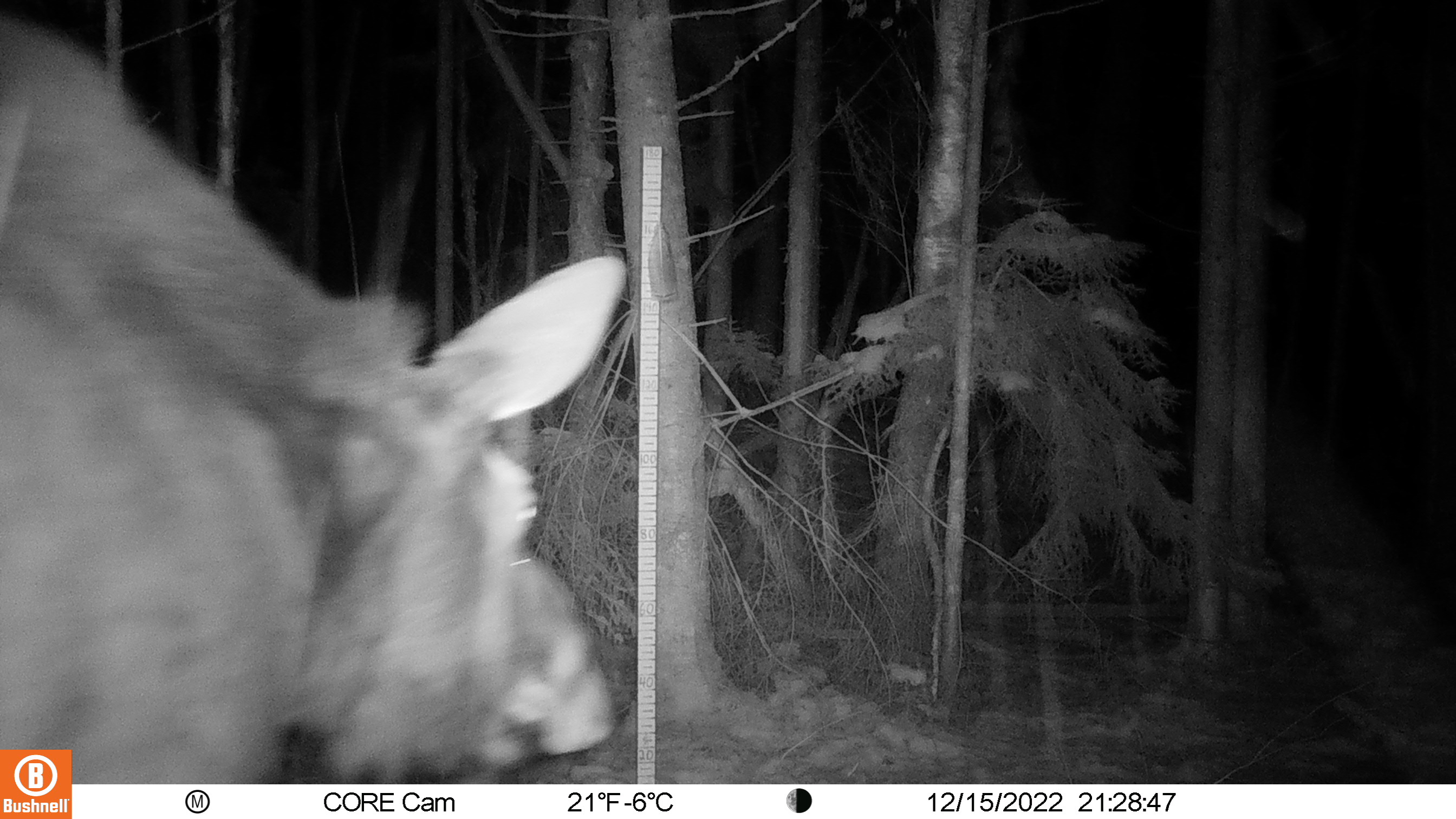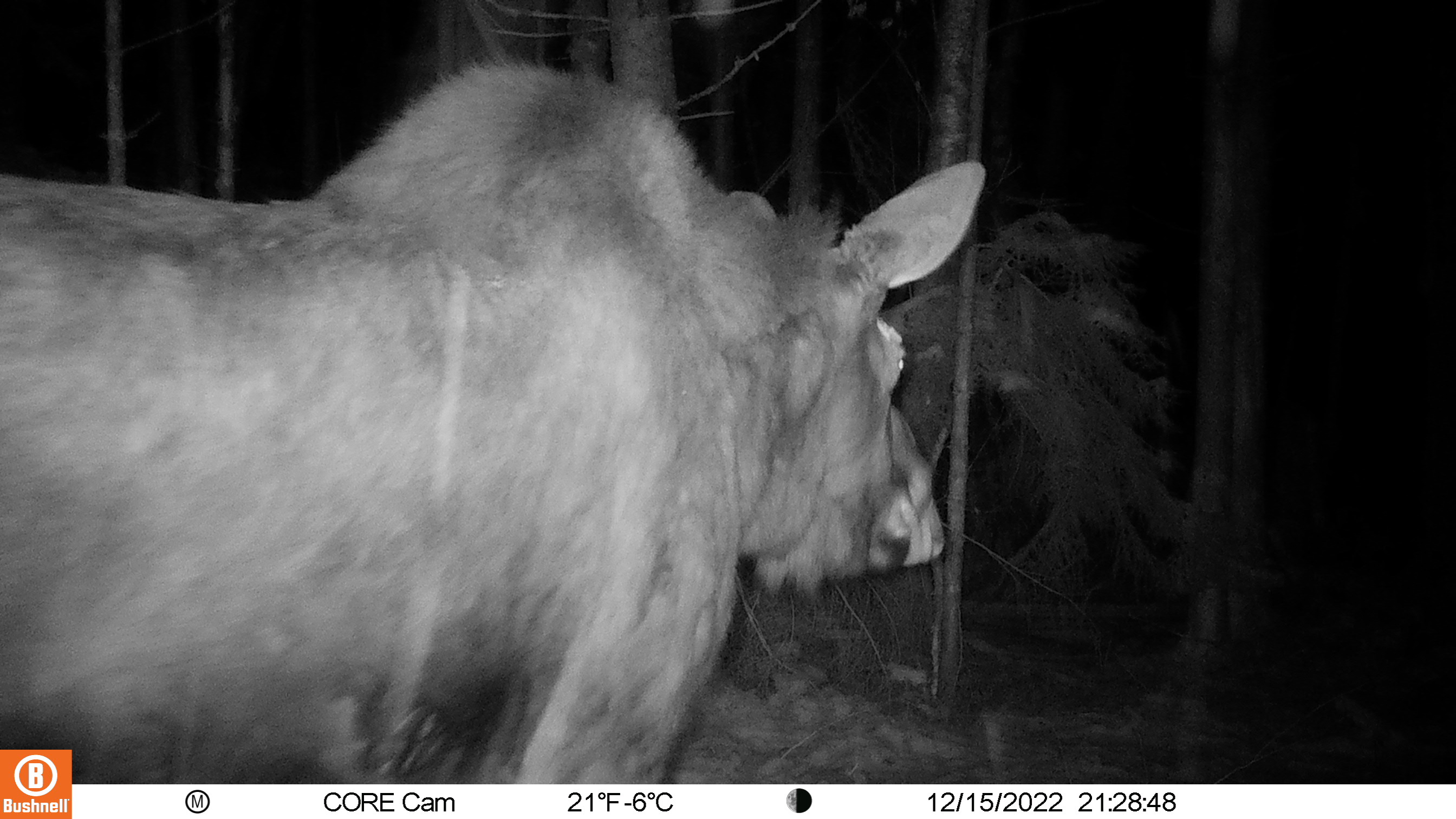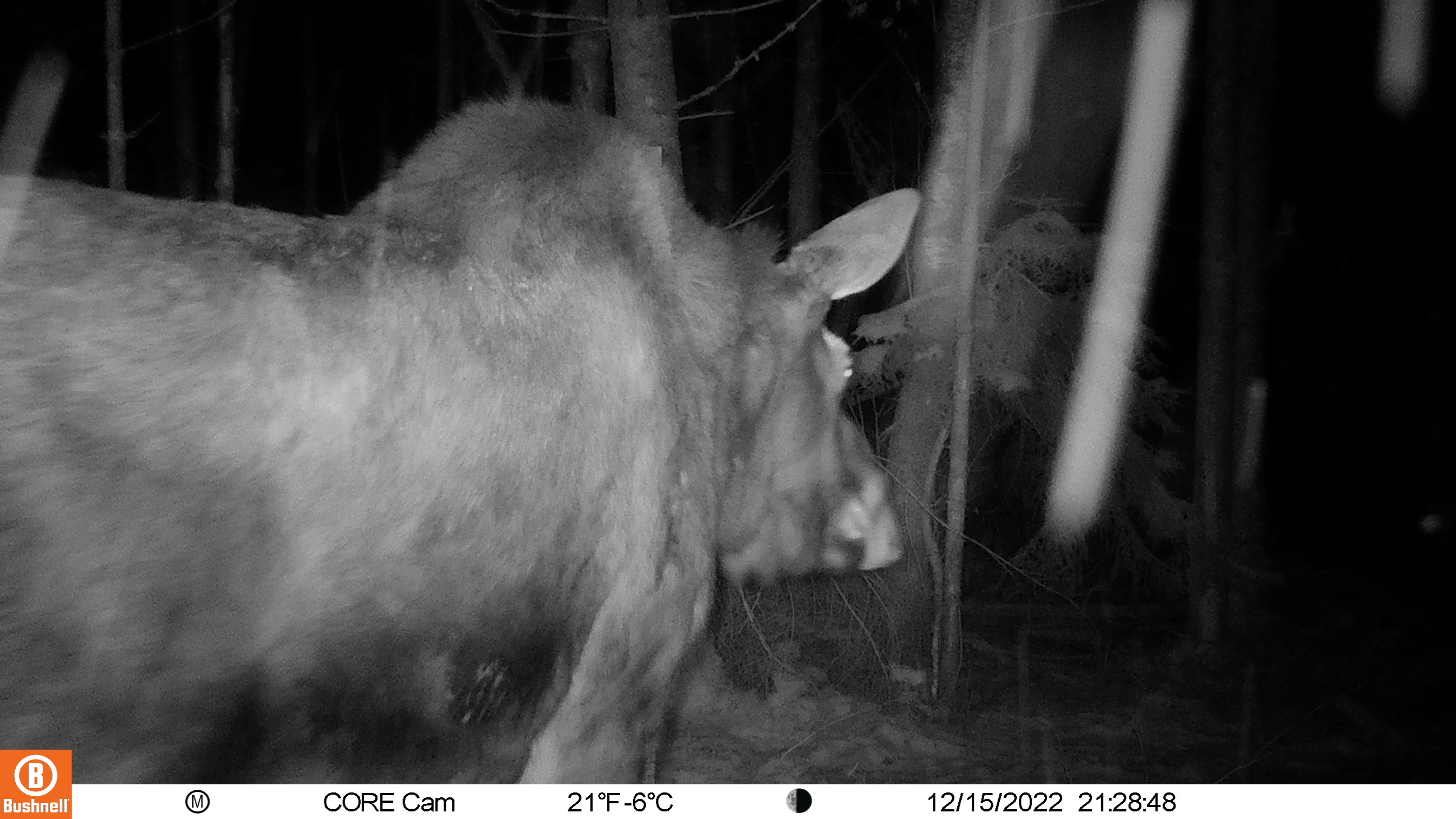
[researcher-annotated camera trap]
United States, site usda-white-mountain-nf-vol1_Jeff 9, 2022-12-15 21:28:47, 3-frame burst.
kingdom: Animalia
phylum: Chordata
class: Mammalia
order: Artiodactyla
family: Cervidae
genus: Alces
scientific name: Alces alces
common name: moose